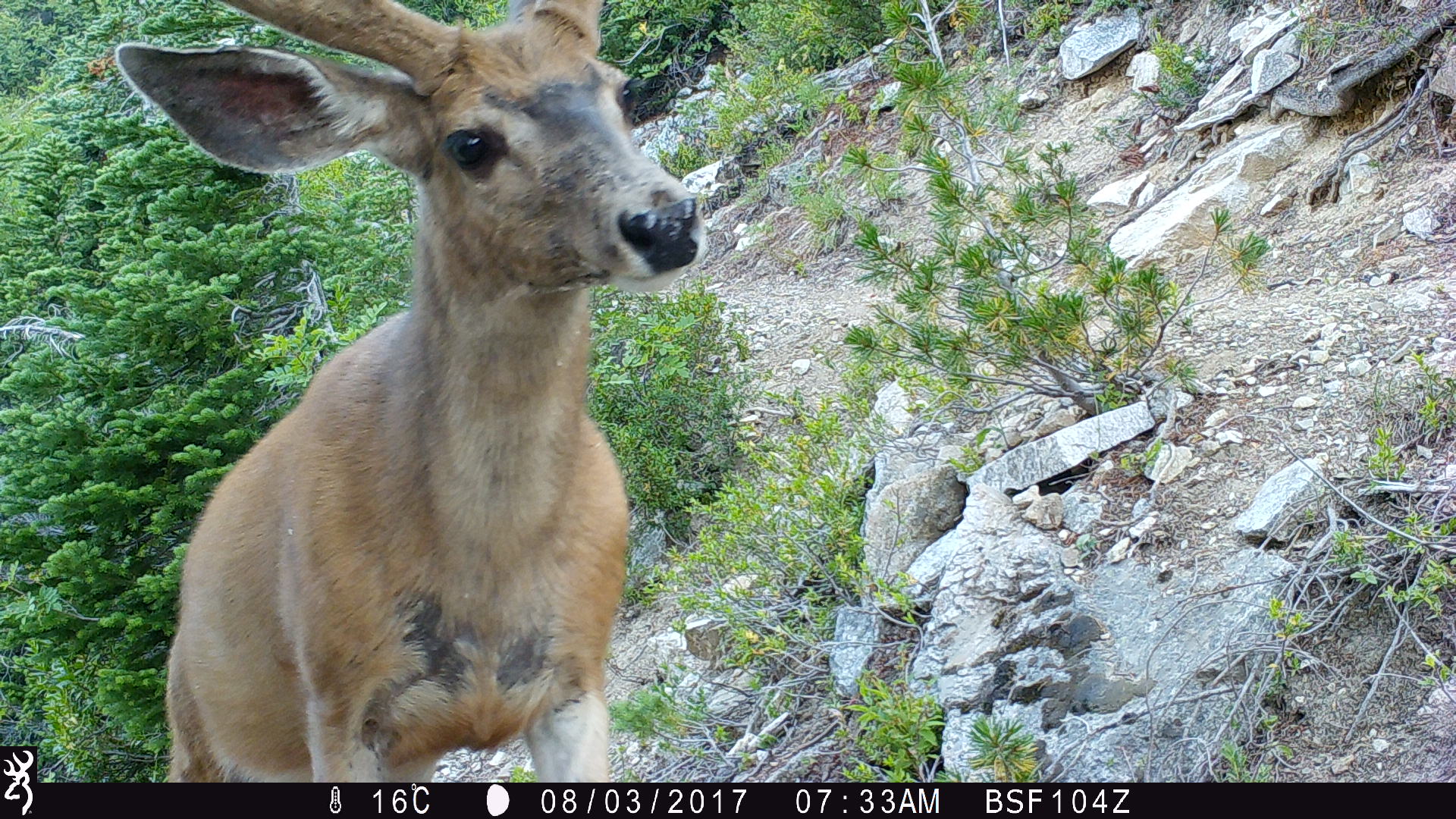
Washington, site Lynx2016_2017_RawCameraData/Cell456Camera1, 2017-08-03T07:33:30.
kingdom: Animalia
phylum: Chordata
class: Mammalia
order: Artiodactyla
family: Cervidae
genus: Odocoileus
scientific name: Odocoileus hemionus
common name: mule deer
Odocoileus hemionus (mule deer). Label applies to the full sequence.